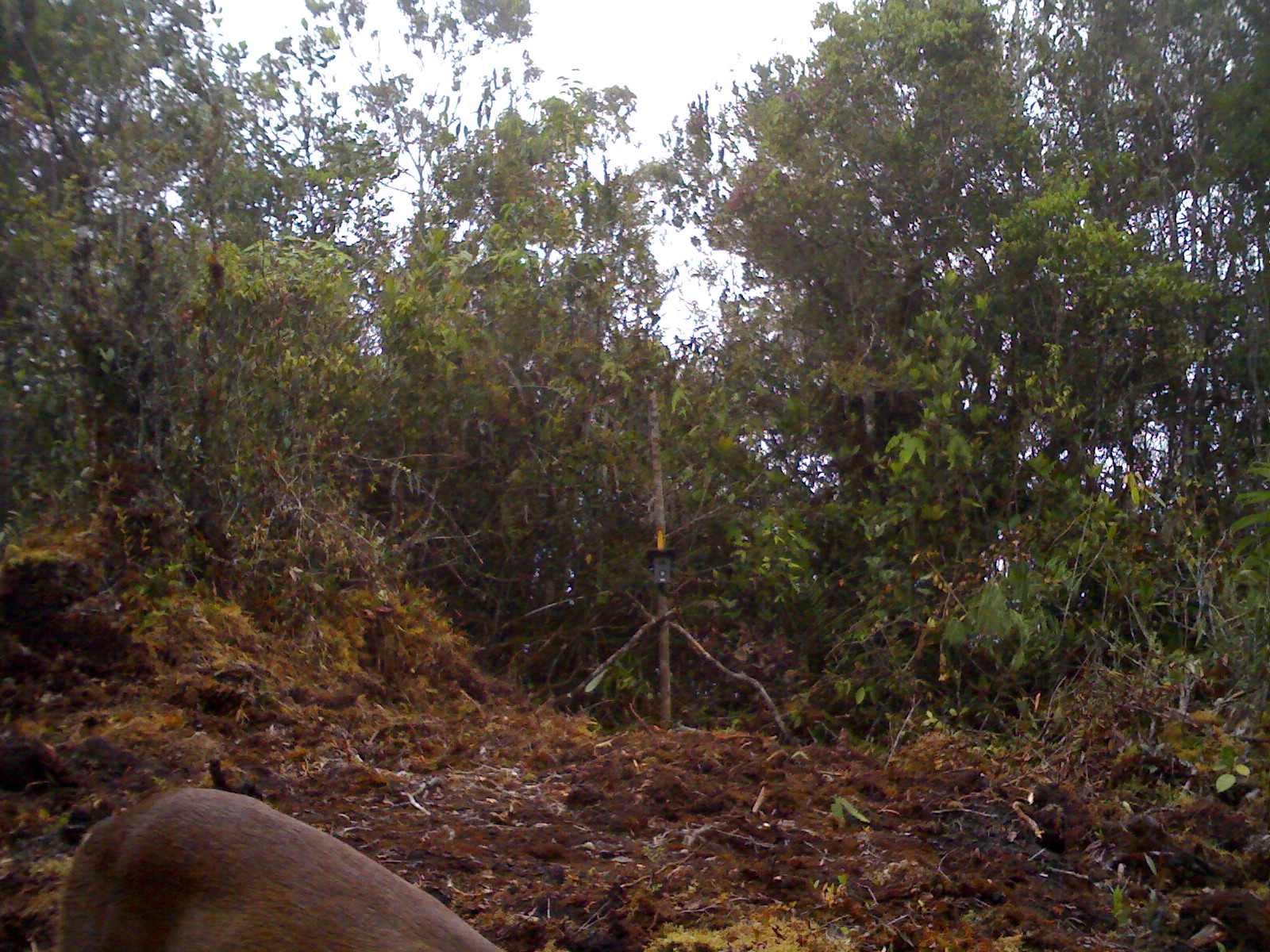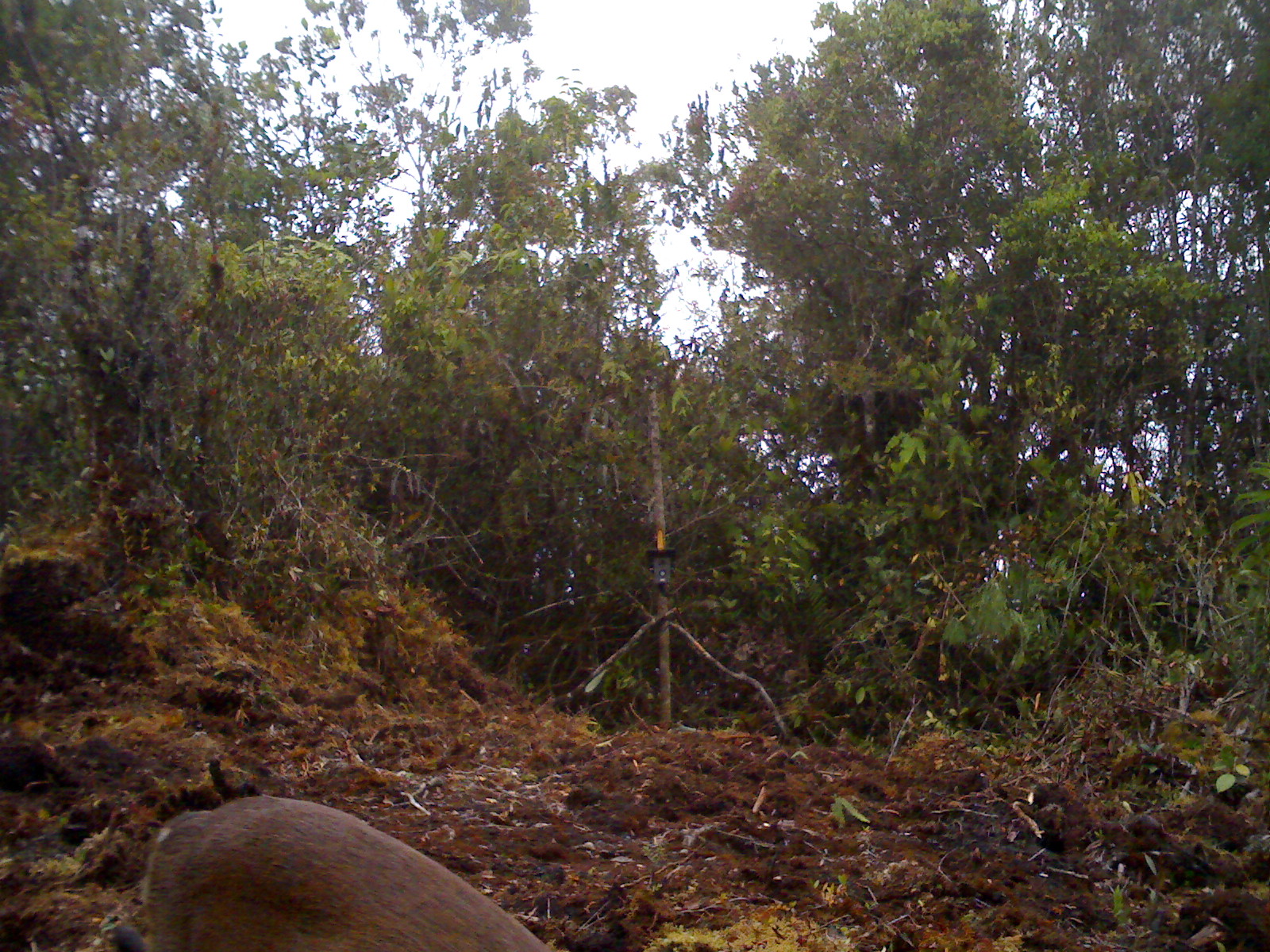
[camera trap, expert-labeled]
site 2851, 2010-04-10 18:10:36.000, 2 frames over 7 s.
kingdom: Animalia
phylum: Chordata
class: Mammalia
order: Artiodactyla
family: Cervidae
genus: Muntiacus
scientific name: Muntiacus muntjak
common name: southern red muntjac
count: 1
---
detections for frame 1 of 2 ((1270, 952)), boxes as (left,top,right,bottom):
muntiacus muntjak: (60,784,501,952)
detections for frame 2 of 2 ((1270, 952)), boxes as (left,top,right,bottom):
muntiacus muntjak: (141,794,555,952)